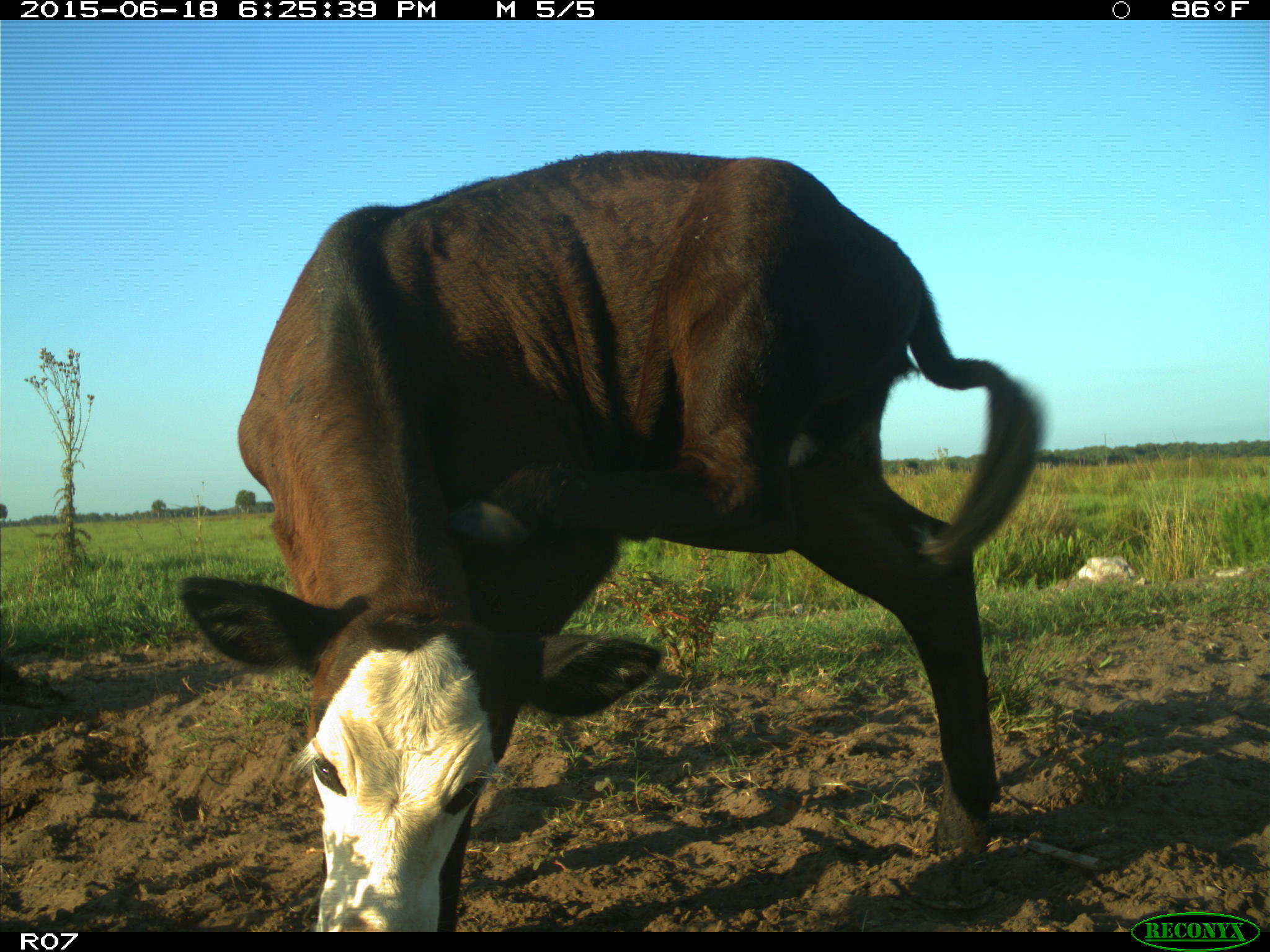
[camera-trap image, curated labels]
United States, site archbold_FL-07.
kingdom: Animalia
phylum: Chordata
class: Mammalia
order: Artiodactyla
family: Bovidae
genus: Bos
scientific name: Bos taurus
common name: domestic cow